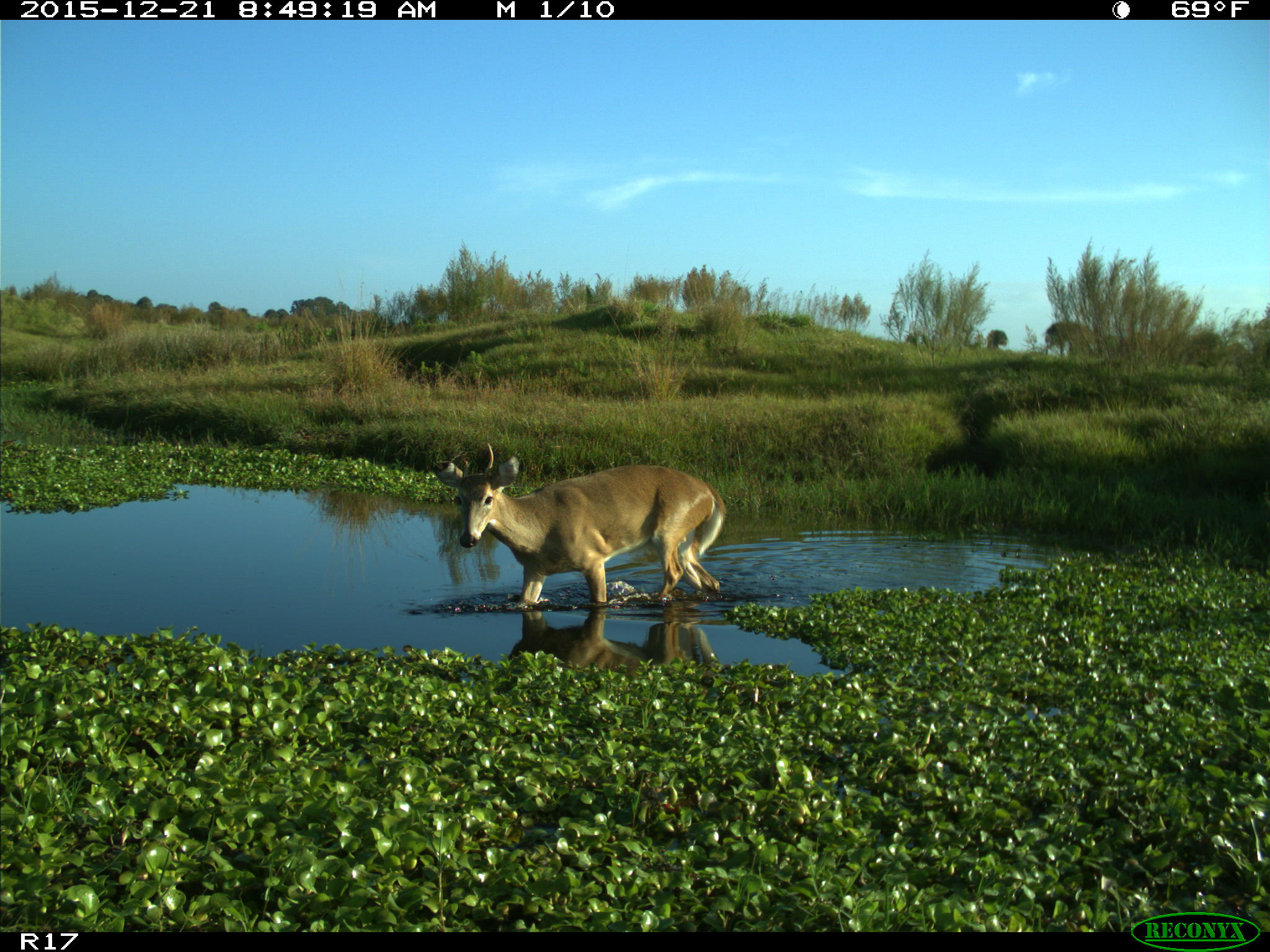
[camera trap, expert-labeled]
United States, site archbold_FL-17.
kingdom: Animalia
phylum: Chordata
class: Mammalia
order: Artiodactyla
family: Cervidae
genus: Odocoileus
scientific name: Odocoileus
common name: deer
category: unidentified deer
Unidentified deer (deer) (Odocoileus).